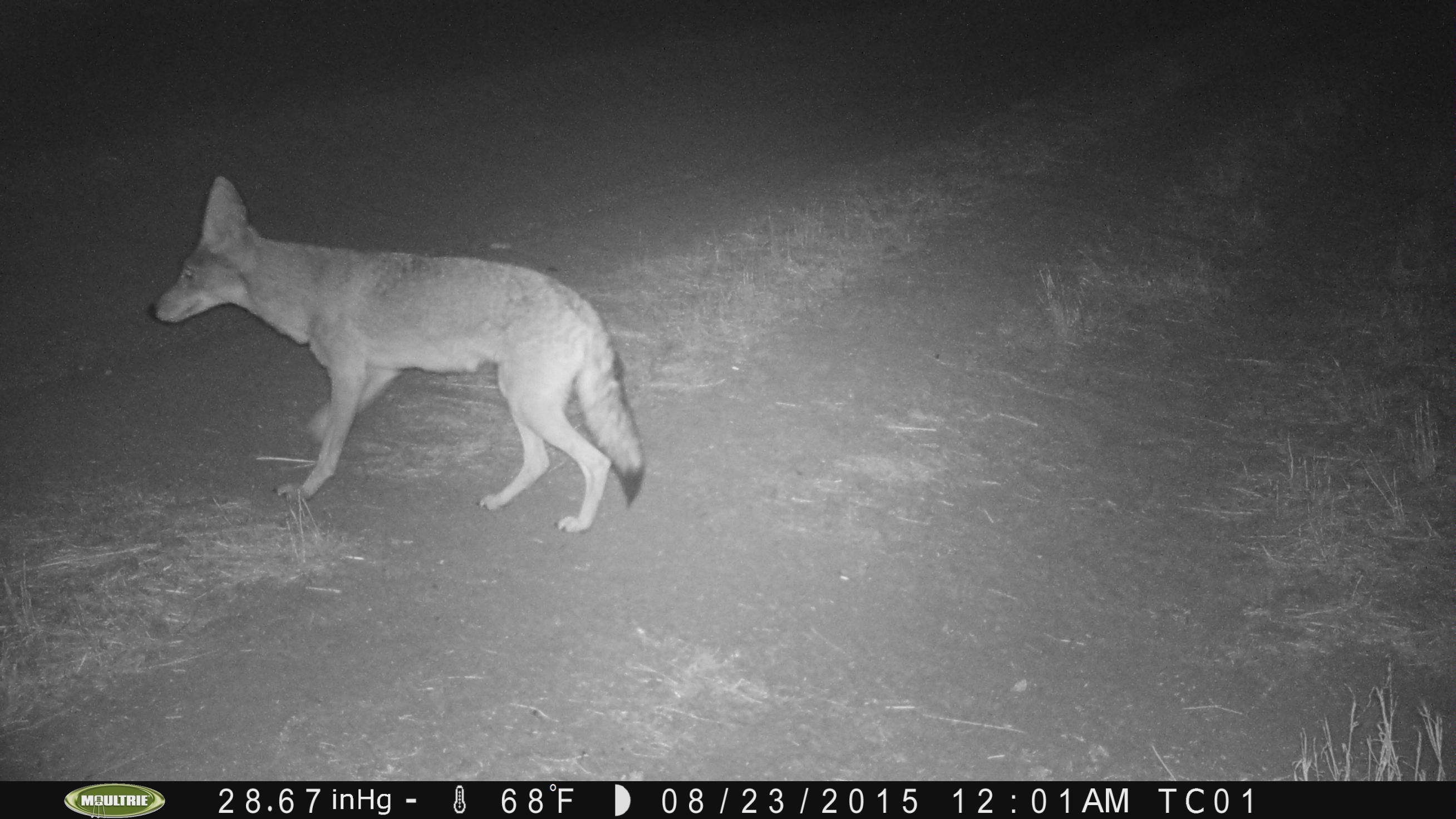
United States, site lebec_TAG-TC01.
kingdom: Animalia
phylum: Chordata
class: Mammalia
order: Carnivora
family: Canidae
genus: Canis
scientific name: Canis latrans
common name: coyote